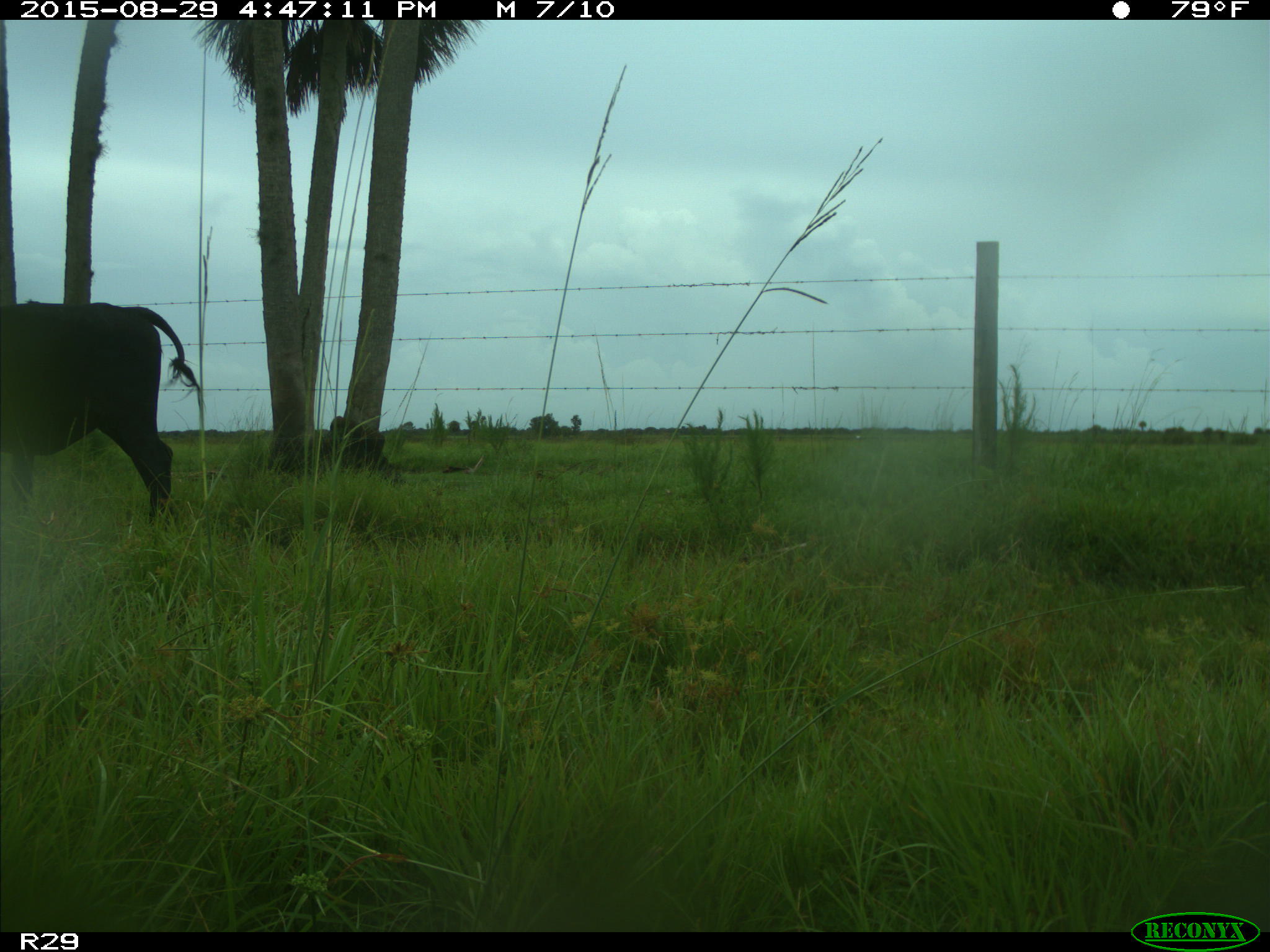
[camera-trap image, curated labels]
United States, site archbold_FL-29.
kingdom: Animalia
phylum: Chordata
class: Mammalia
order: Artiodactyla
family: Bovidae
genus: Bos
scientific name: Bos taurus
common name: domestic cow